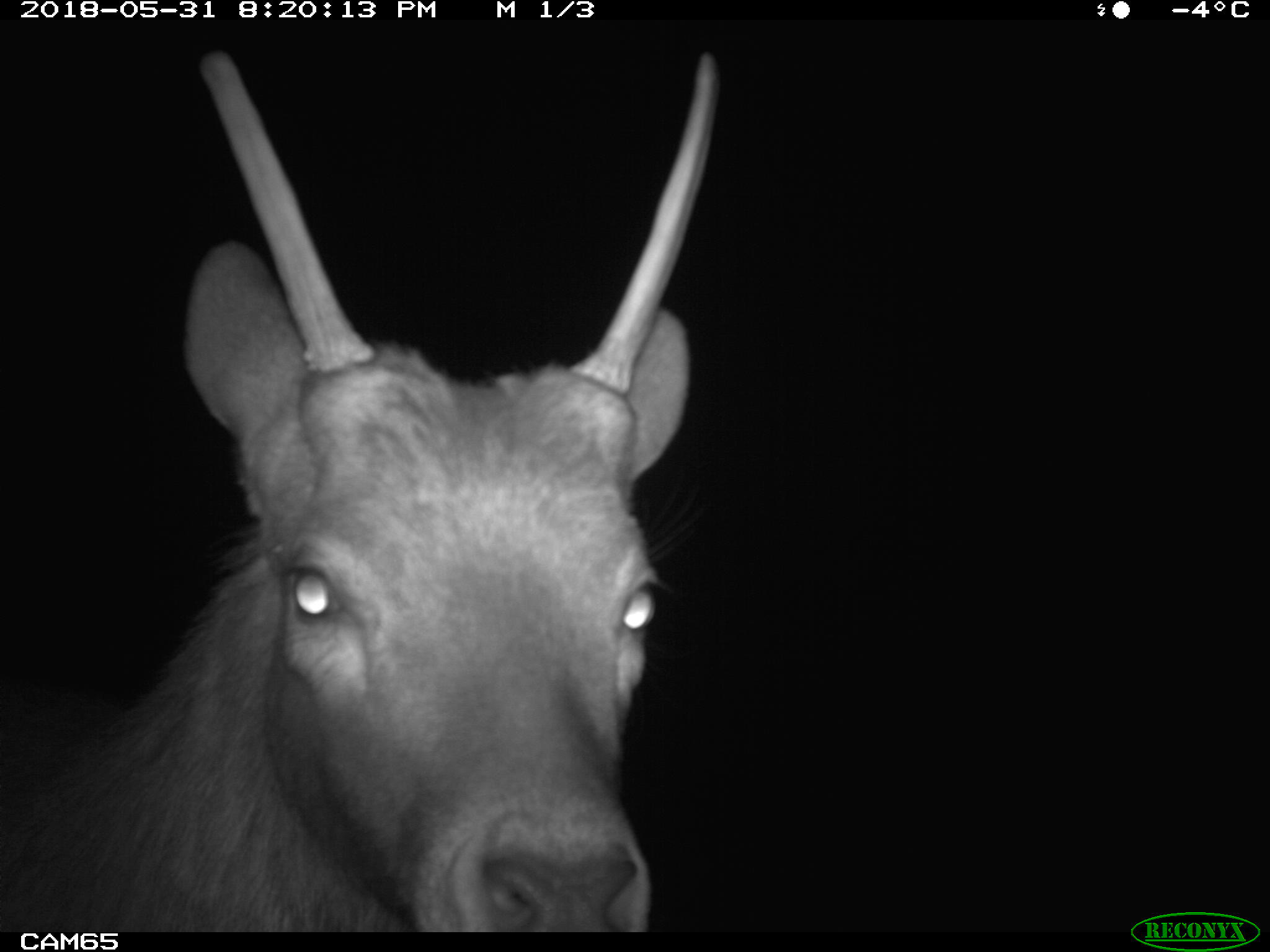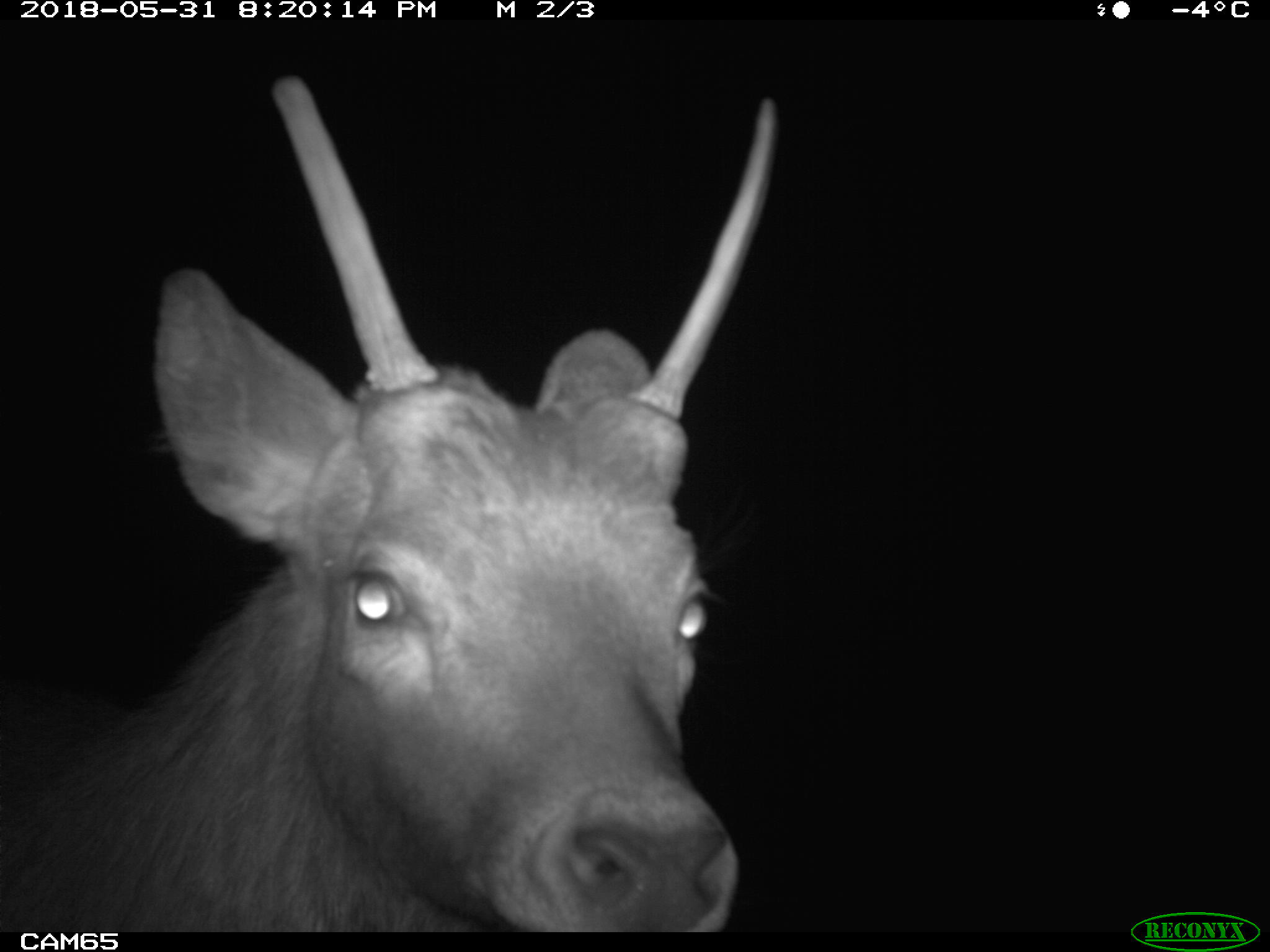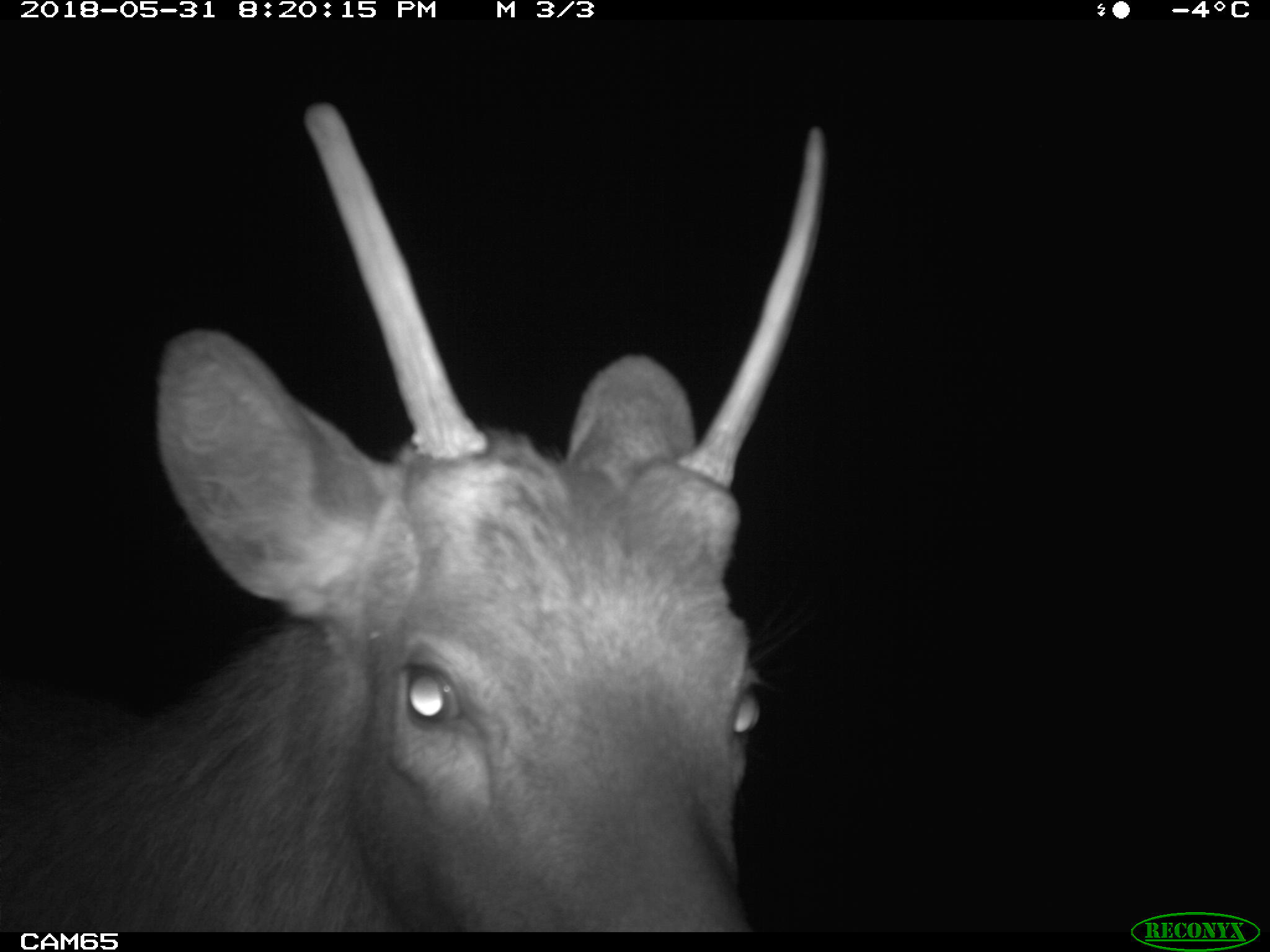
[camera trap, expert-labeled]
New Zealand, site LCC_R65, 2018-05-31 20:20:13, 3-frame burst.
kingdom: Animalia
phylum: Chordata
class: Mammalia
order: Artiodactyla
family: Cervidae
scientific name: Cervidae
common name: deer